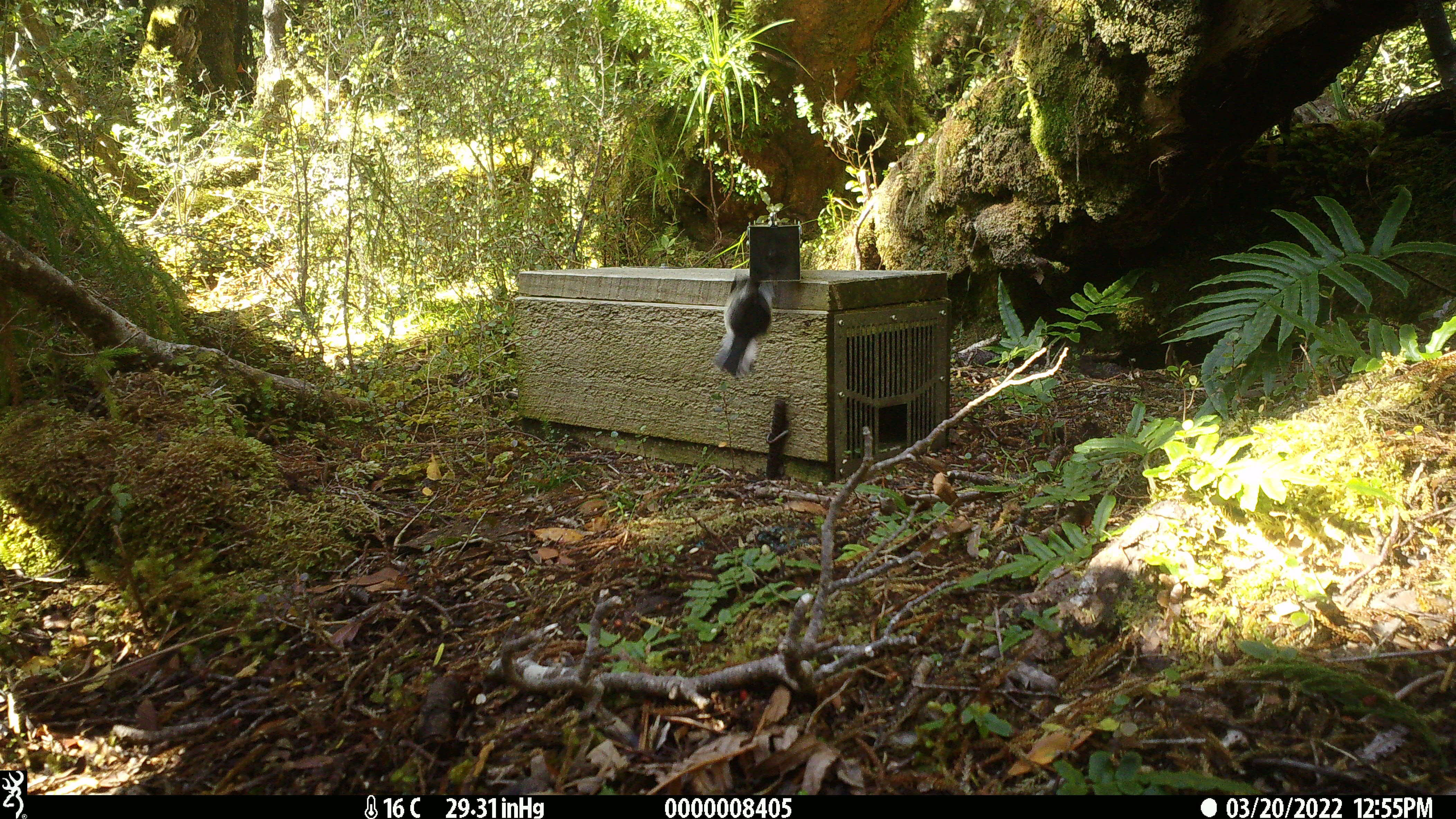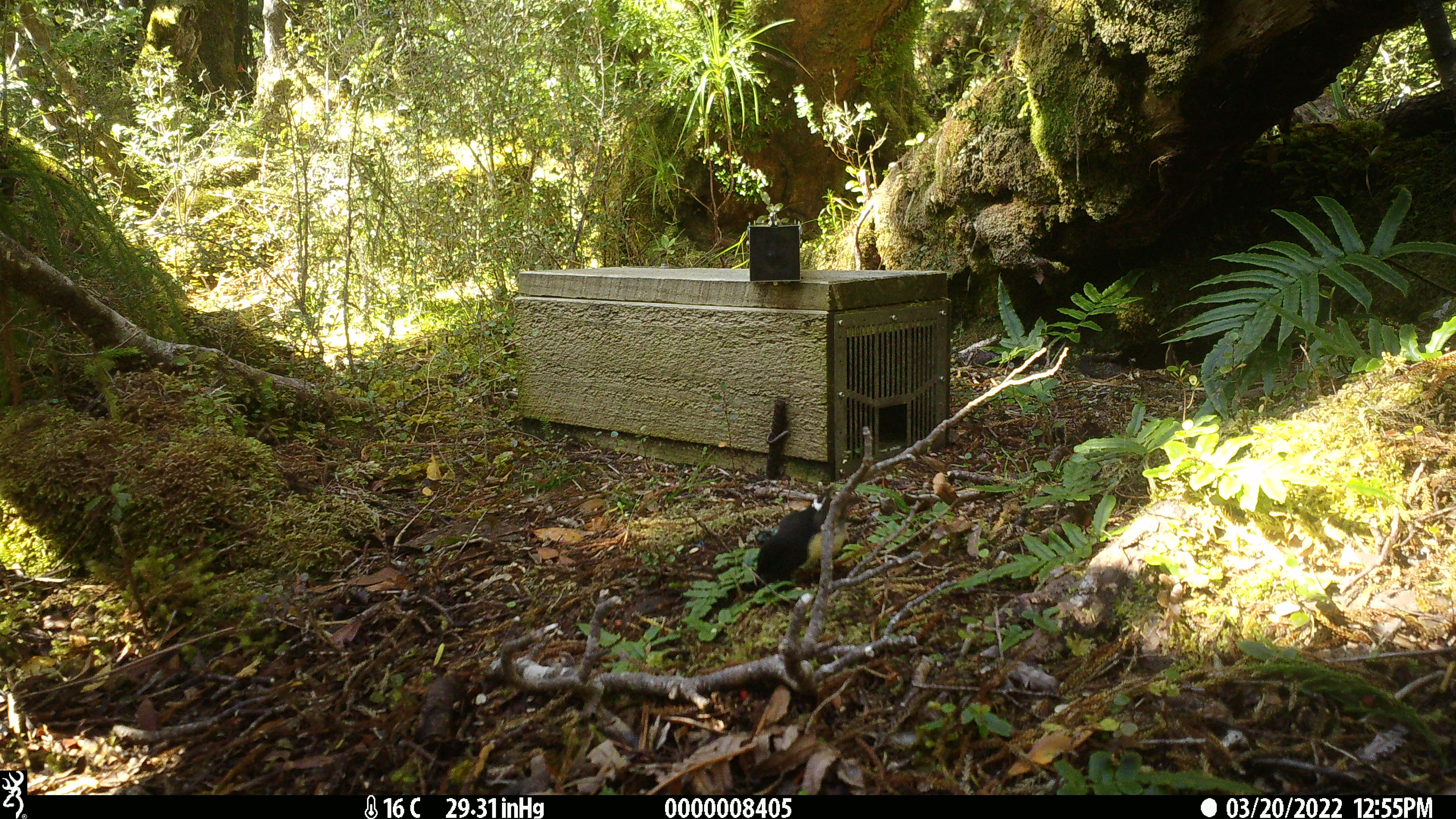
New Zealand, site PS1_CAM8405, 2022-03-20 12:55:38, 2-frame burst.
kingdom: Animalia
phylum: Chordata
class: Aves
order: Passeriformes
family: Petroicidae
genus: Petroica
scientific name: Petroica macrocephala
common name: tomtit